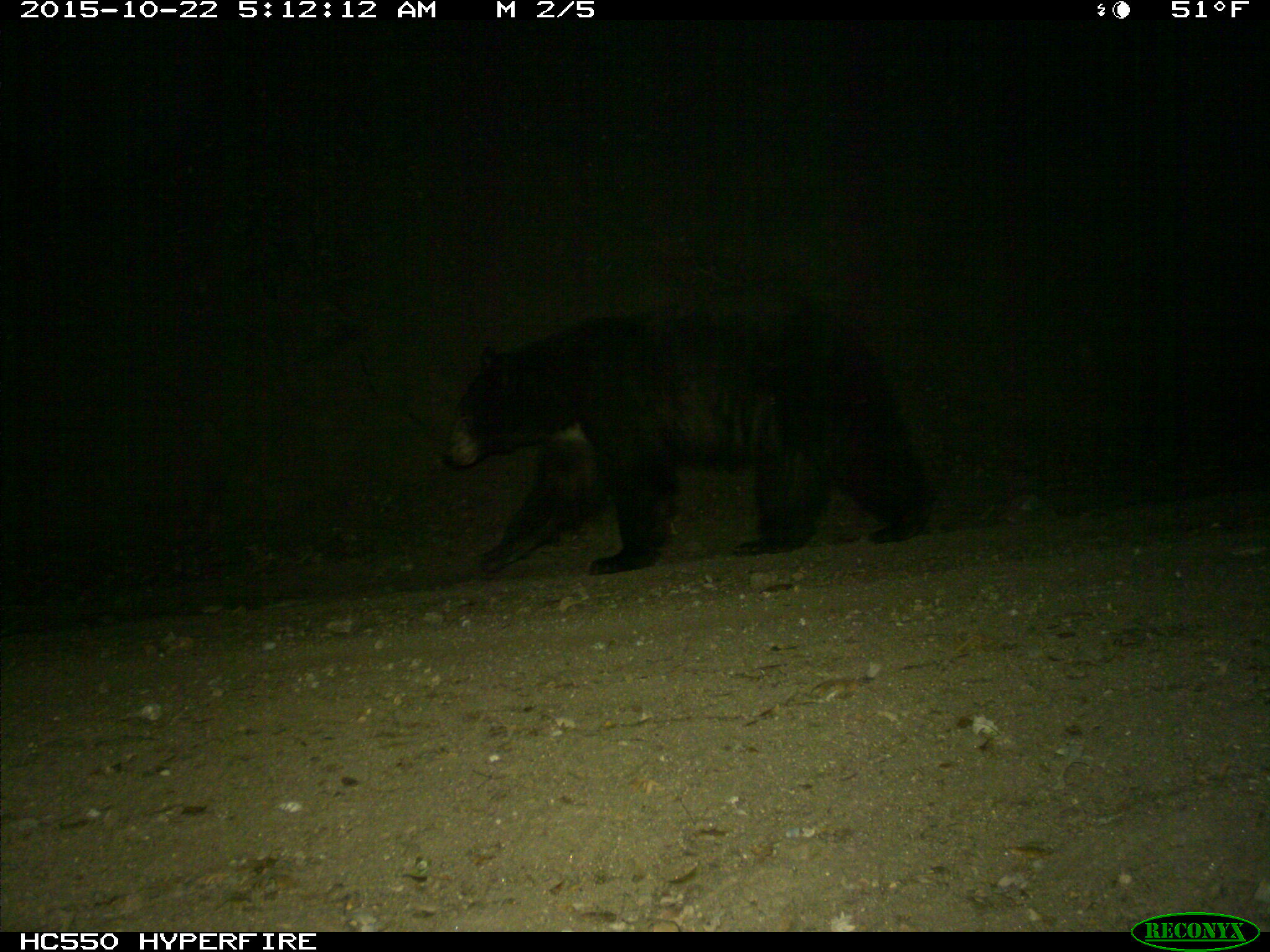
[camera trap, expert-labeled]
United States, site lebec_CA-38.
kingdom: Animalia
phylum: Chordata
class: Mammalia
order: Carnivora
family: Ursidae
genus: Ursus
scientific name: Ursus americanus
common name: american black bear